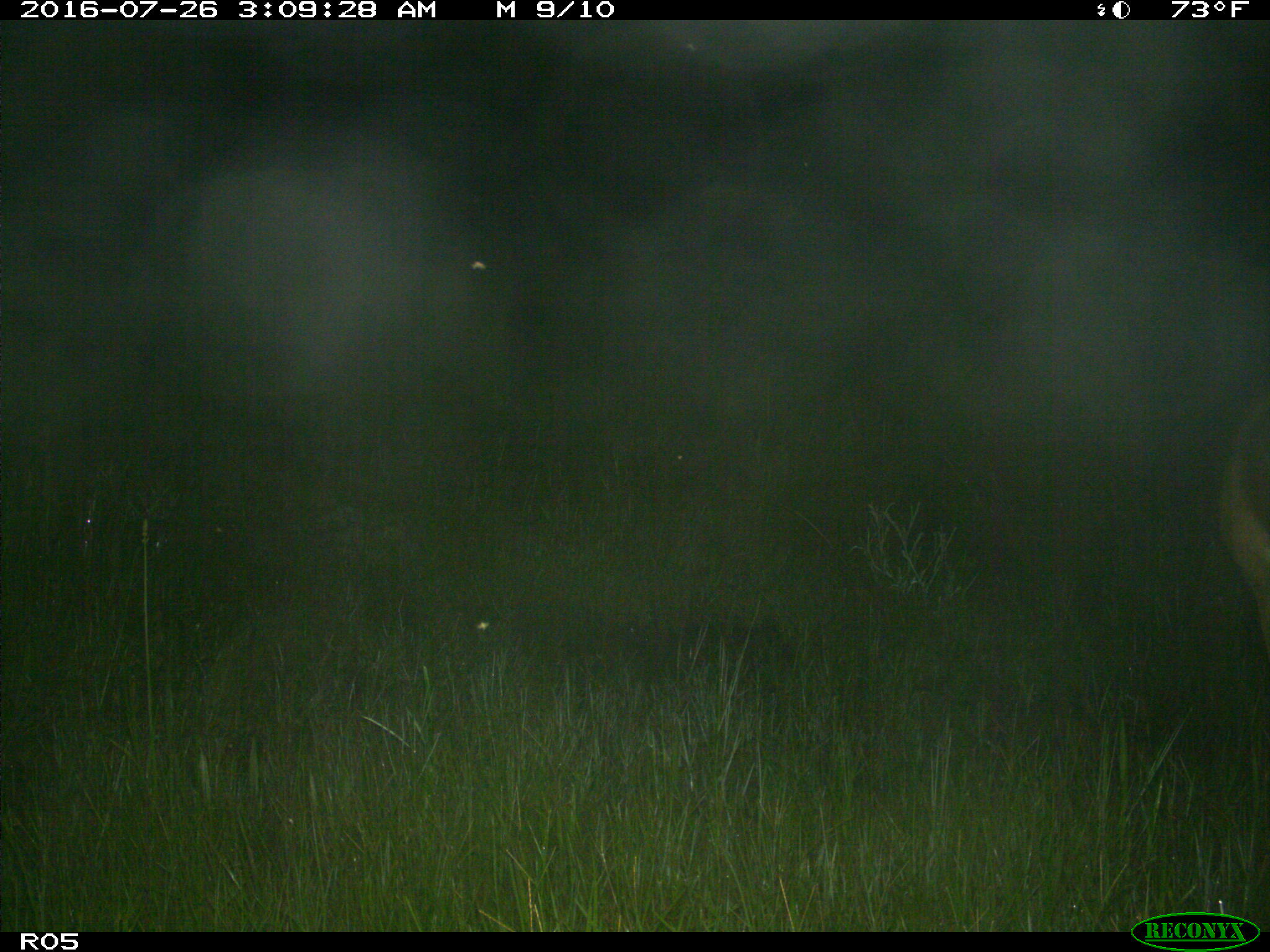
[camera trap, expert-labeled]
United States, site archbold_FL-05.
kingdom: Animalia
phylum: Chordata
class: Mammalia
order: Artiodactyla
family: Cervidae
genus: Odocoileus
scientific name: Odocoileus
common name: deer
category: unidentified deer